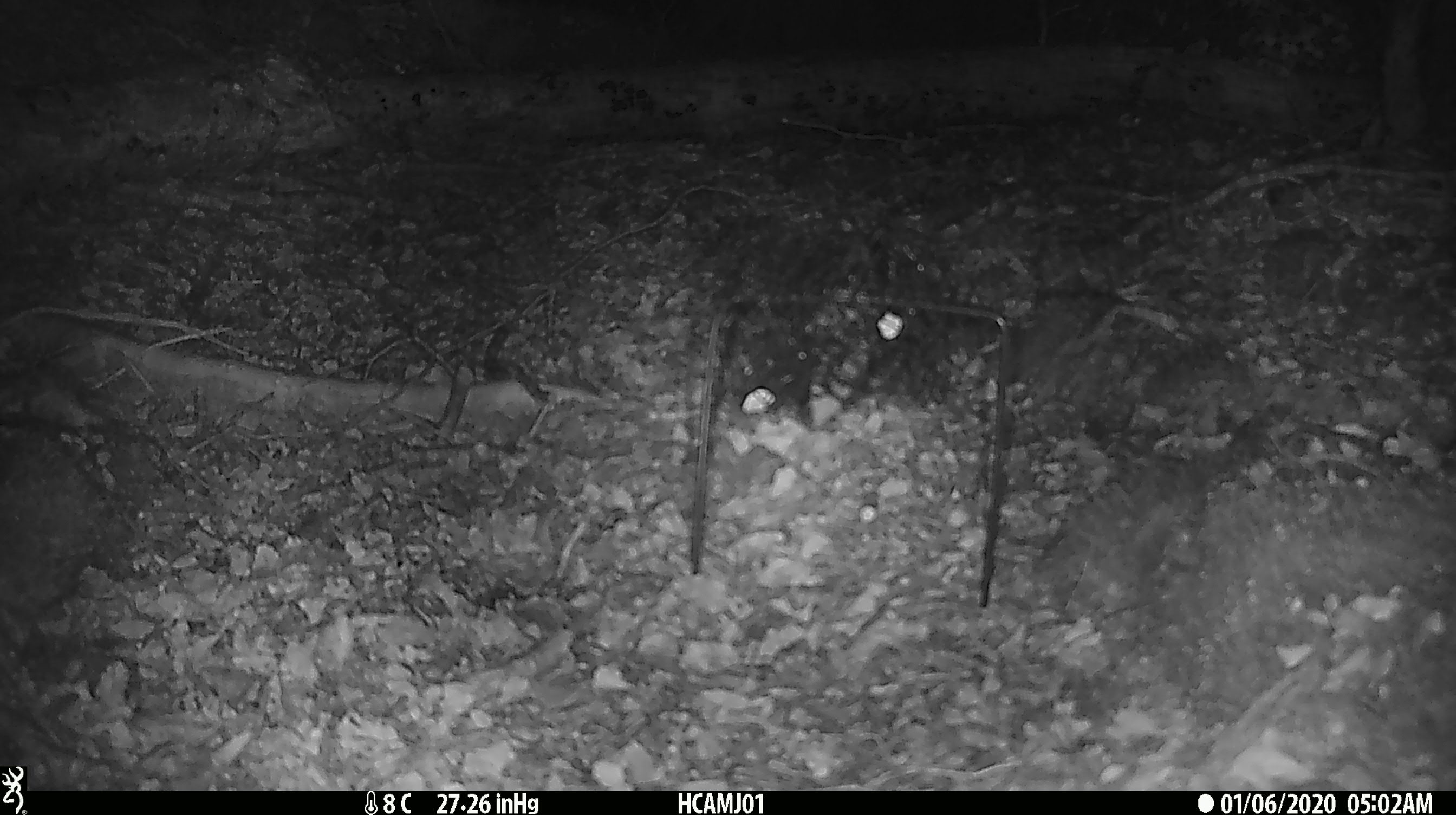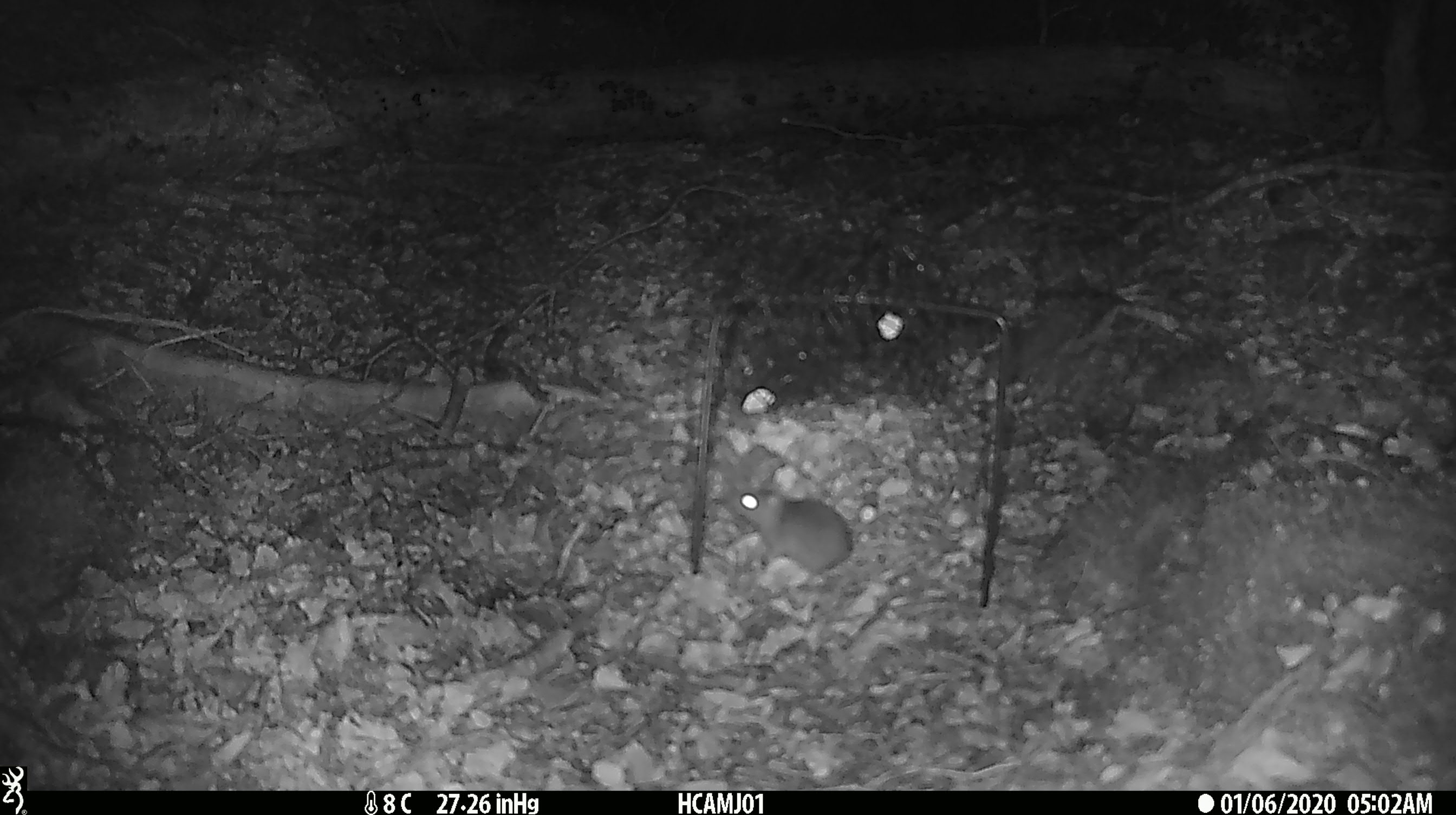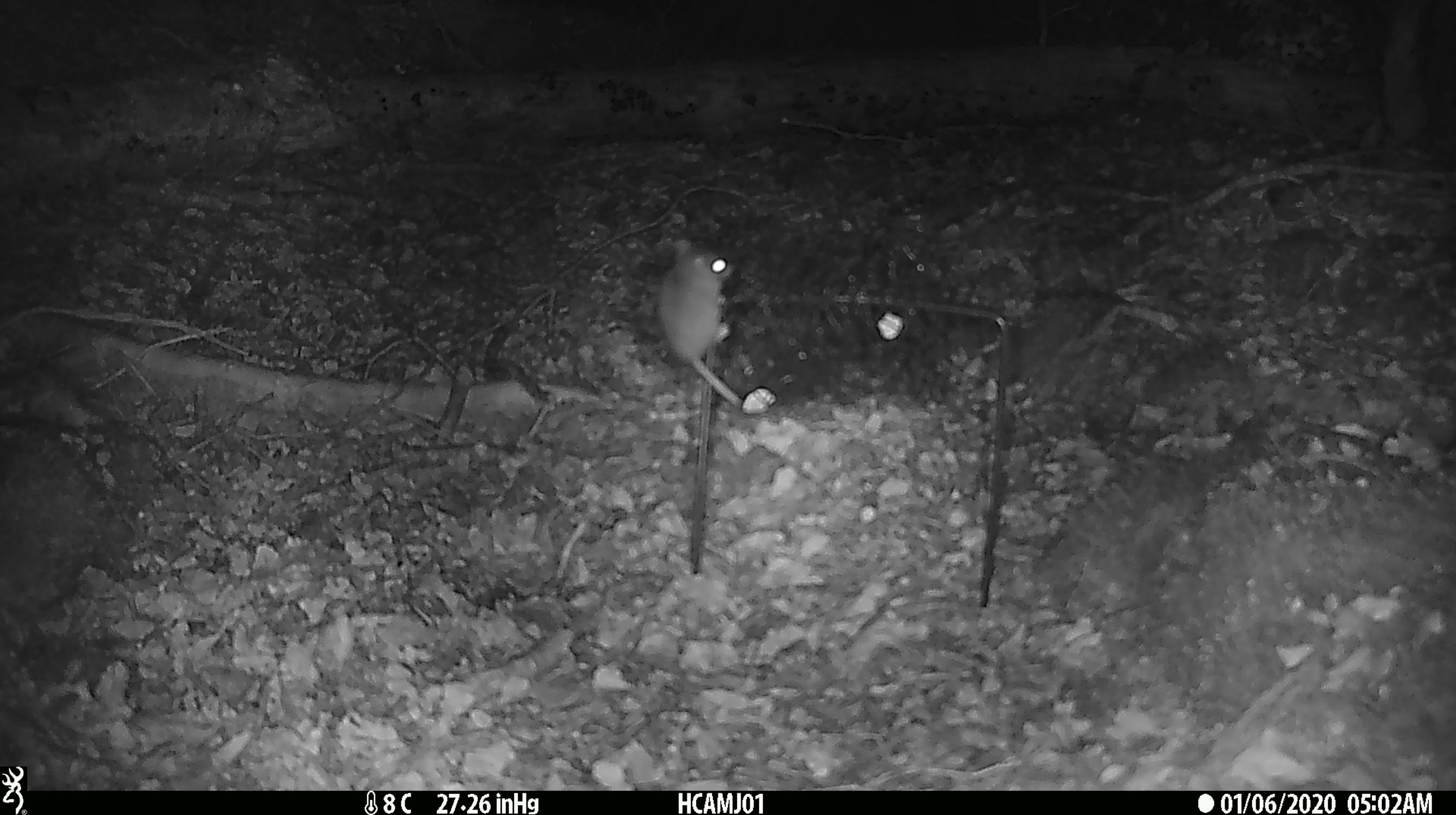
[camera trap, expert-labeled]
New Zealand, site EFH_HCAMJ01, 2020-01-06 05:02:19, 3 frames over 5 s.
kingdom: Animalia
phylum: Chordata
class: Mammalia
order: Rodentia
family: Muridae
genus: Mus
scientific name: Mus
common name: mouse